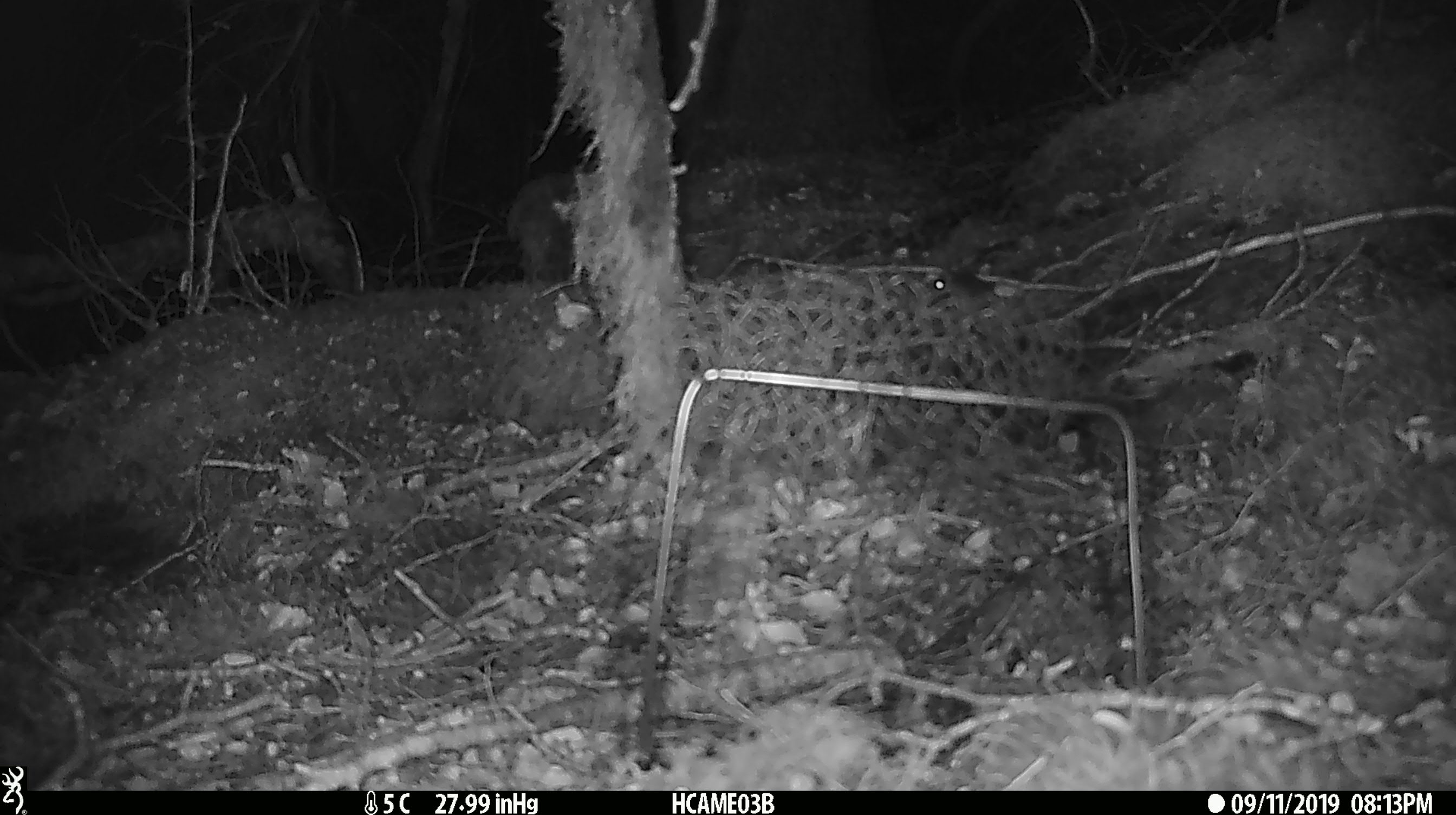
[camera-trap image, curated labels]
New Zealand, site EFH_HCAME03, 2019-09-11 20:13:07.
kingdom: Animalia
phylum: Chordata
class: Mammalia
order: Rodentia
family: Muridae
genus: Mus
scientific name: Mus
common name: mouse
Mouse (Mus).